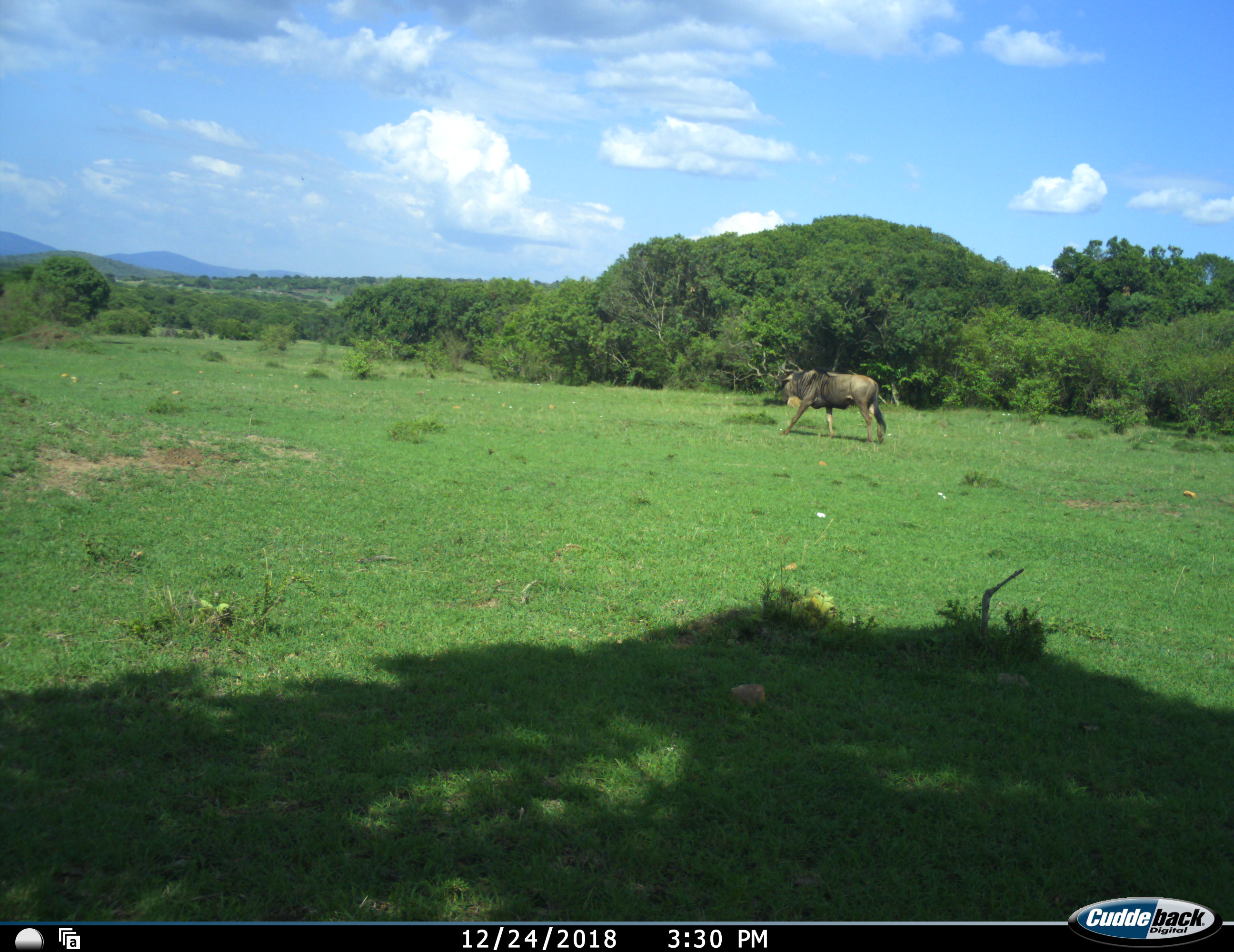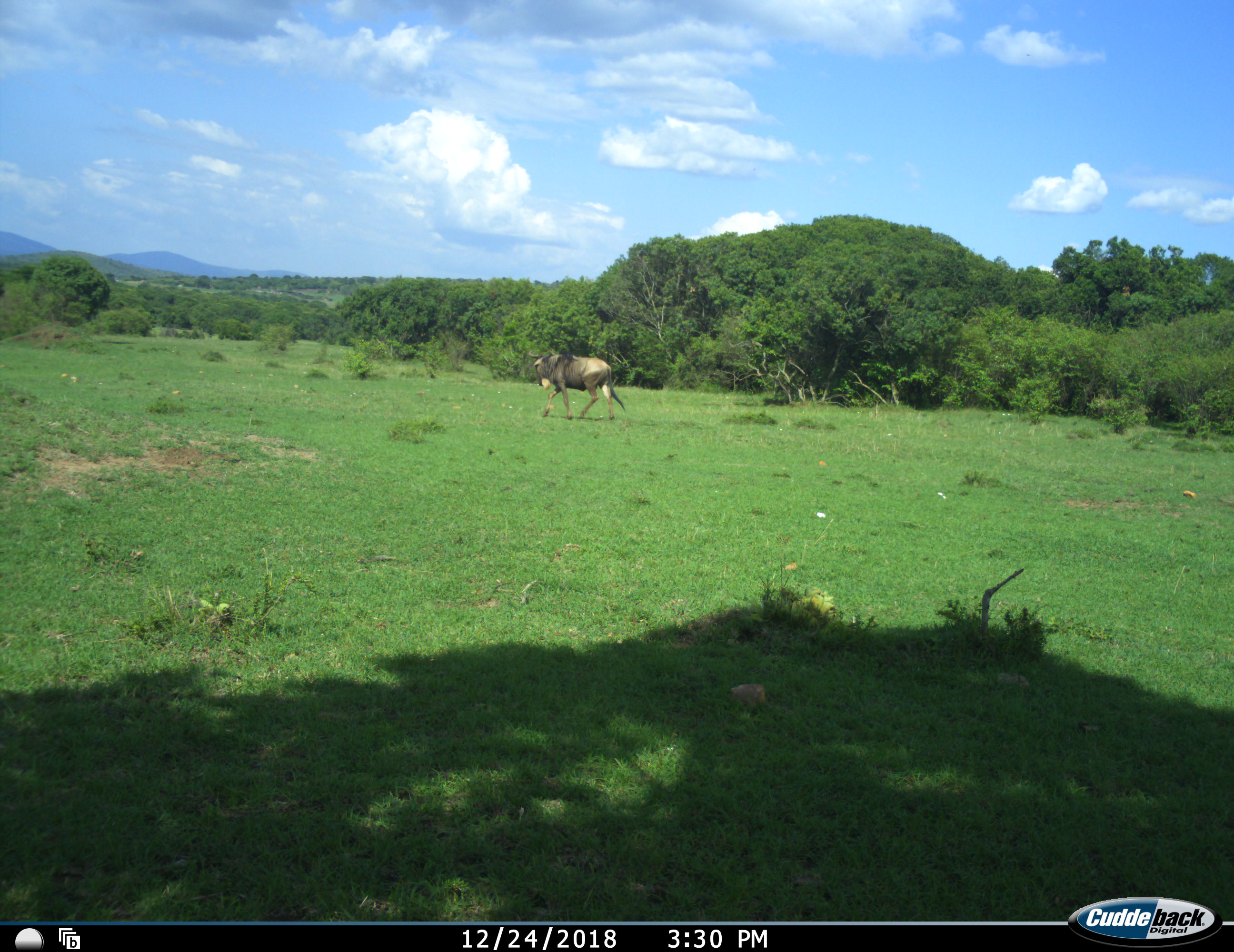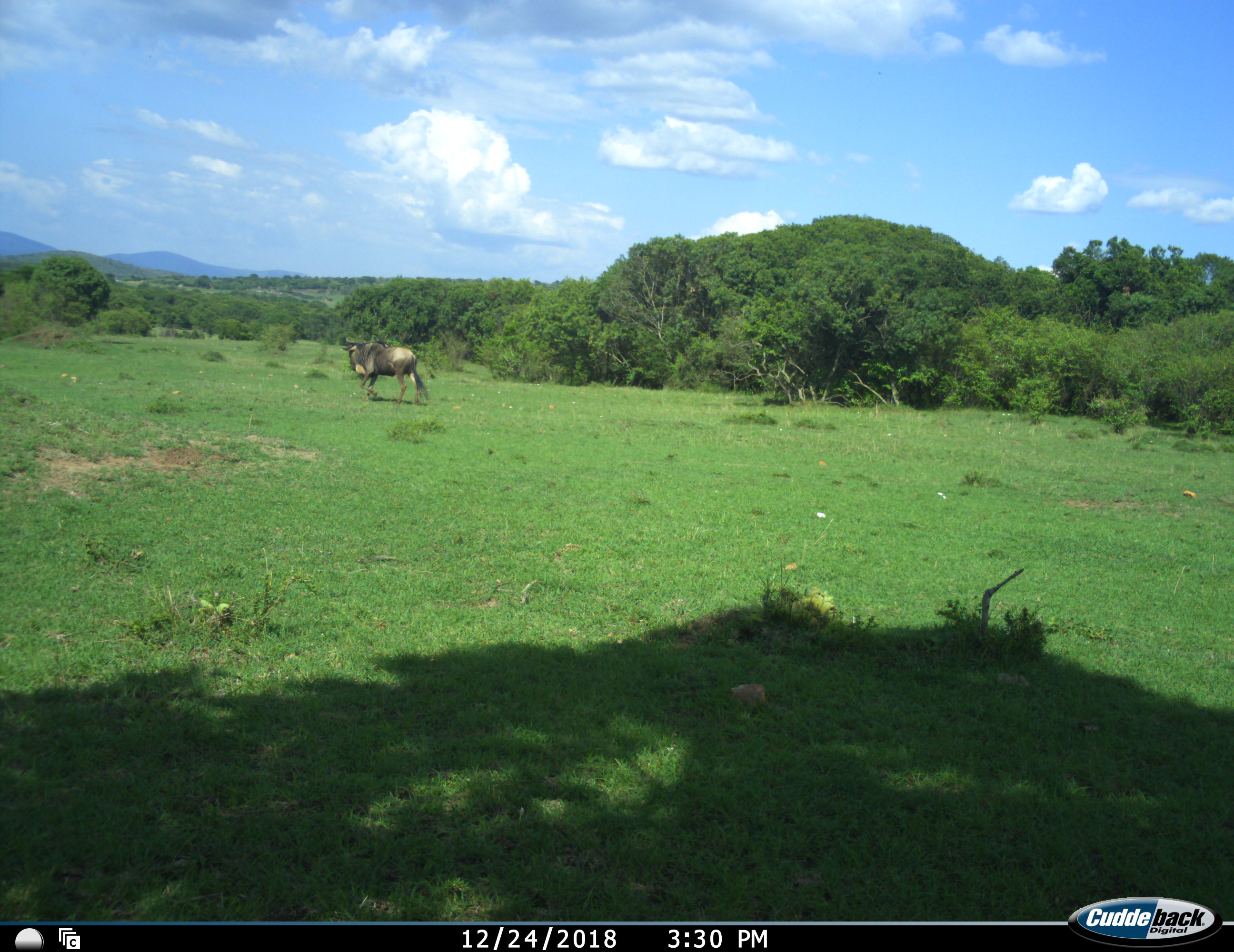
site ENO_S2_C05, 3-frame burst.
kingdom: Animalia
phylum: Chordata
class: Mammalia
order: Artiodactyla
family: Bovidae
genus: Connochaetes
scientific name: Connochaetes taurinus taurinus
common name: blue wildebeest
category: wildebeestblue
Wildebeestblue (blue wildebeest) (Connochaetes taurinus taurinus), count 1. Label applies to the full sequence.